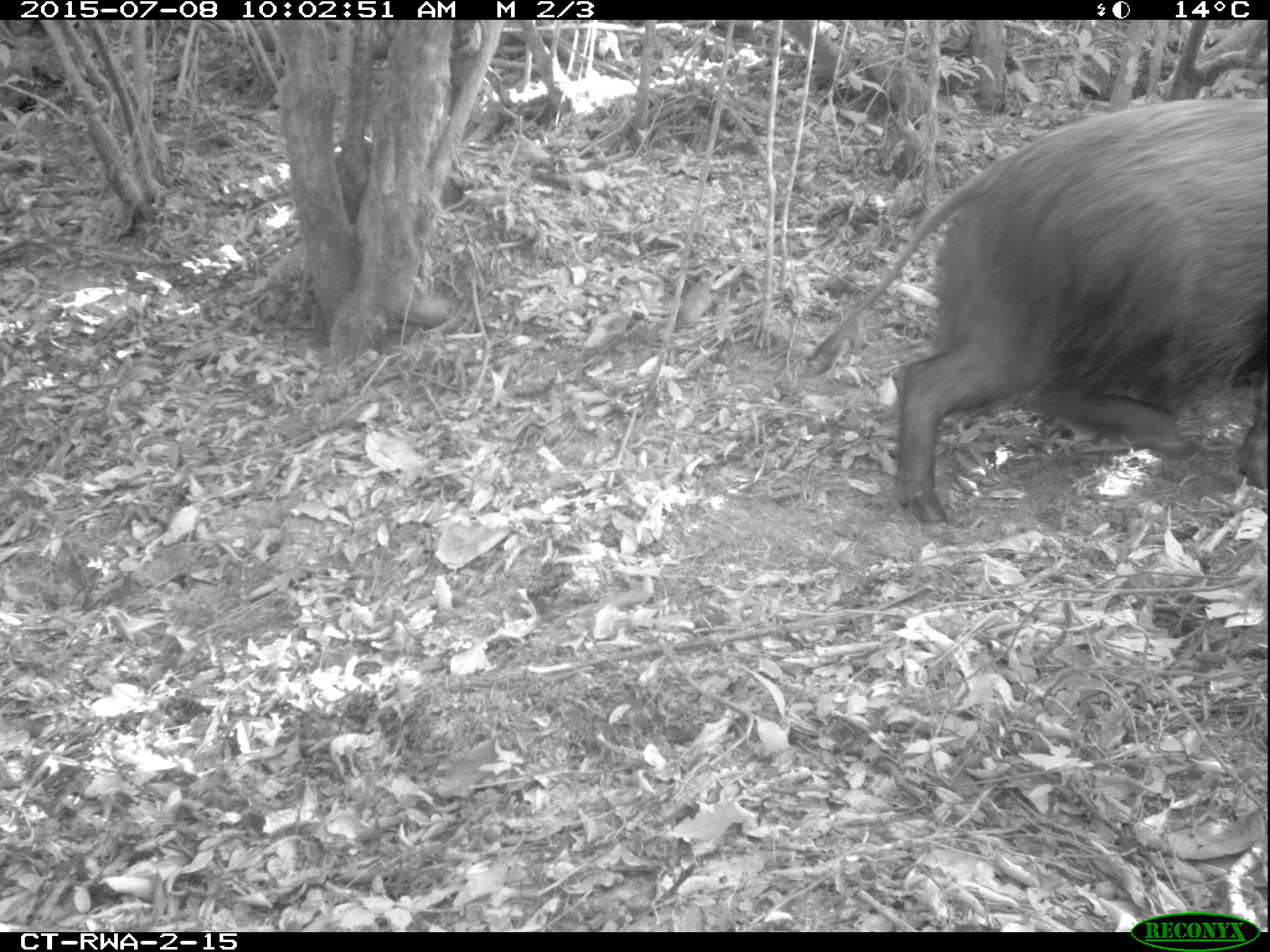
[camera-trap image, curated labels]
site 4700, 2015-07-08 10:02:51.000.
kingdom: Animalia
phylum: Chordata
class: Mammalia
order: Artiodactyla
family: Suidae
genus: Potamochoerus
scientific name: Potamochoerus larvatus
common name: bushpig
Potamochoerus larvatus (bushpig), count 1.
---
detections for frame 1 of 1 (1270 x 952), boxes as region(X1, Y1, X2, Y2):
potamochoerus larvatus: region(798, 94, 1266, 524)